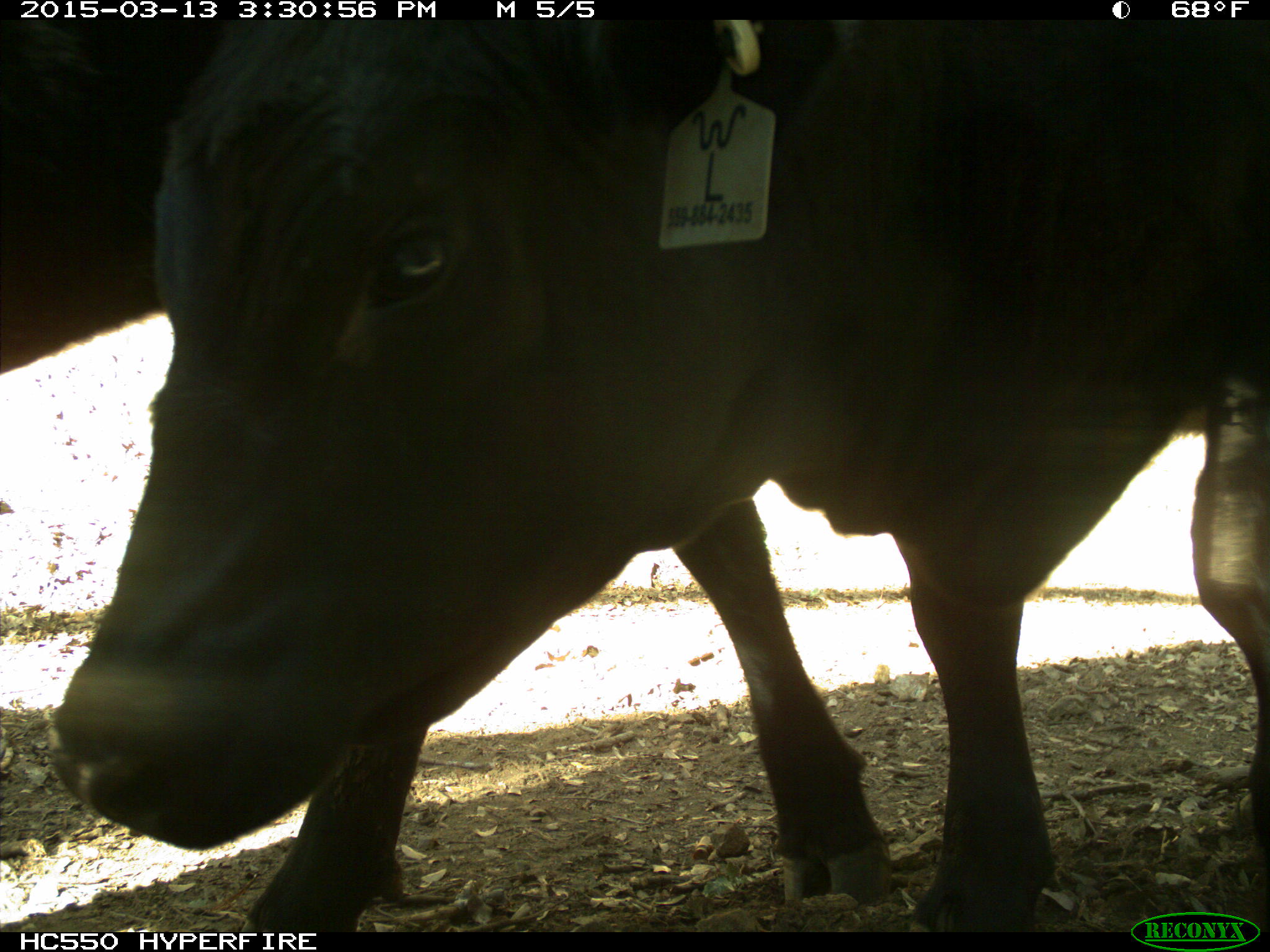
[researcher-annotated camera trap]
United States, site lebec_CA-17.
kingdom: Animalia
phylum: Chordata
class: Mammalia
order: Artiodactyla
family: Bovidae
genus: Bos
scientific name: Bos taurus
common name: domestic cow